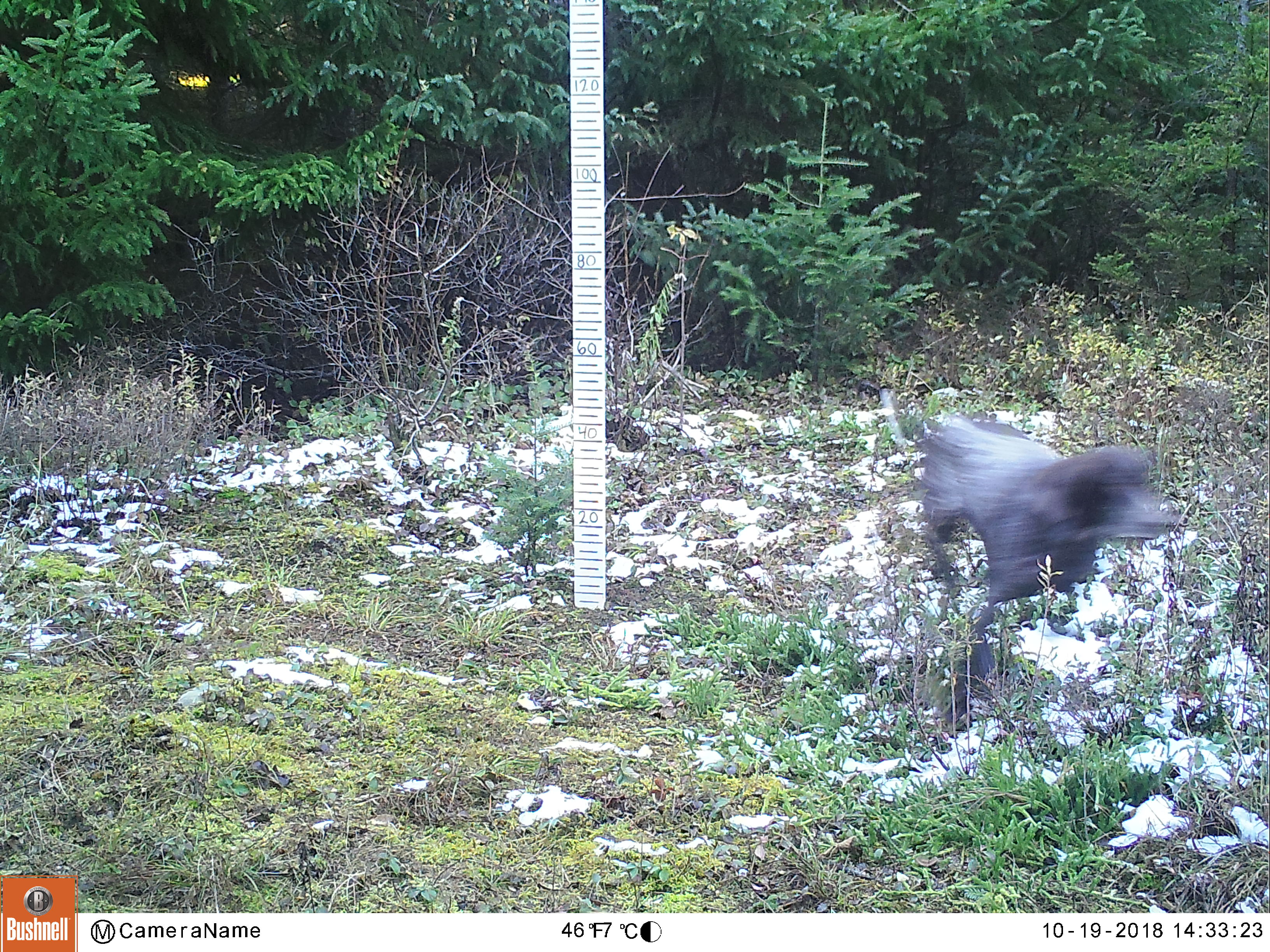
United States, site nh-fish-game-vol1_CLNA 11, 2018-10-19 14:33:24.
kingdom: Animalia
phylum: Chordata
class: Mammalia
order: Carnivora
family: Canidae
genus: Canis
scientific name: Canis familiaris familiaris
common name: domestic dog